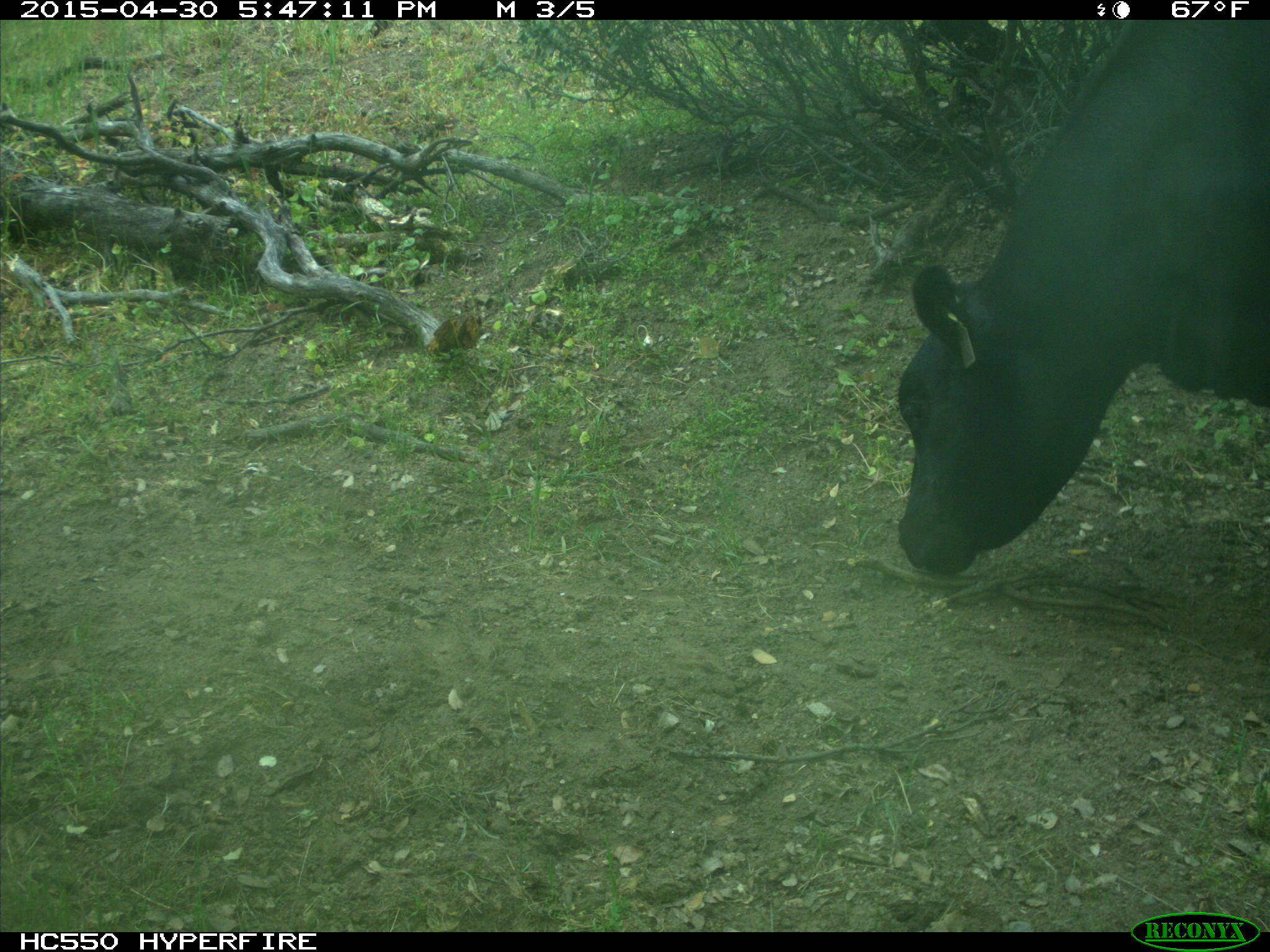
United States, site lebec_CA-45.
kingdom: Animalia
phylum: Chordata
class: Mammalia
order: Artiodactyla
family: Bovidae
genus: Bos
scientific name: Bos taurus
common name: domestic cow